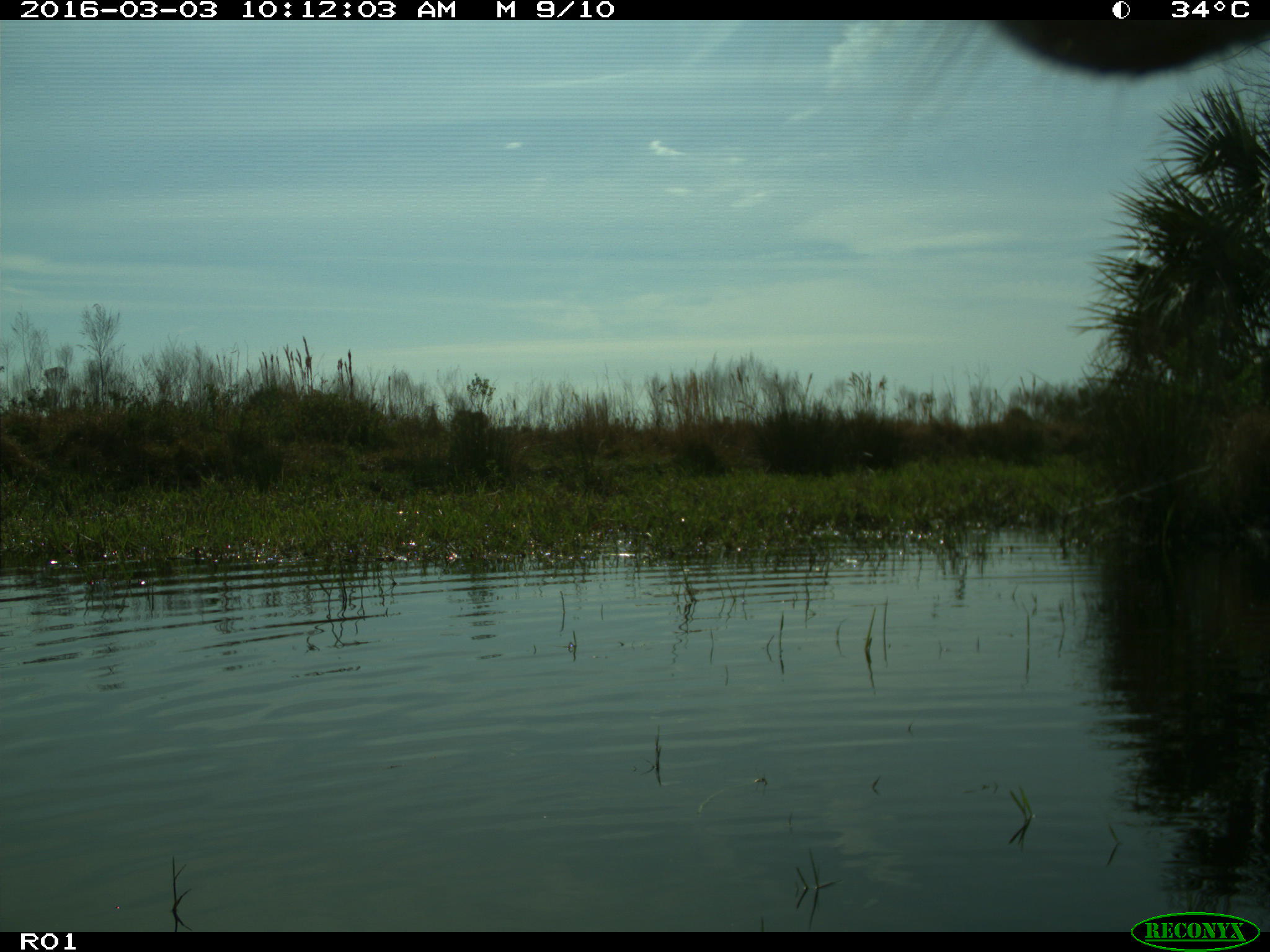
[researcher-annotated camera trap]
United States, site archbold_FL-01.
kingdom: Animalia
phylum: Chordata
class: Mammalia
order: Artiodactyla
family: Bovidae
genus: Bos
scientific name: Bos taurus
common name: domestic cow